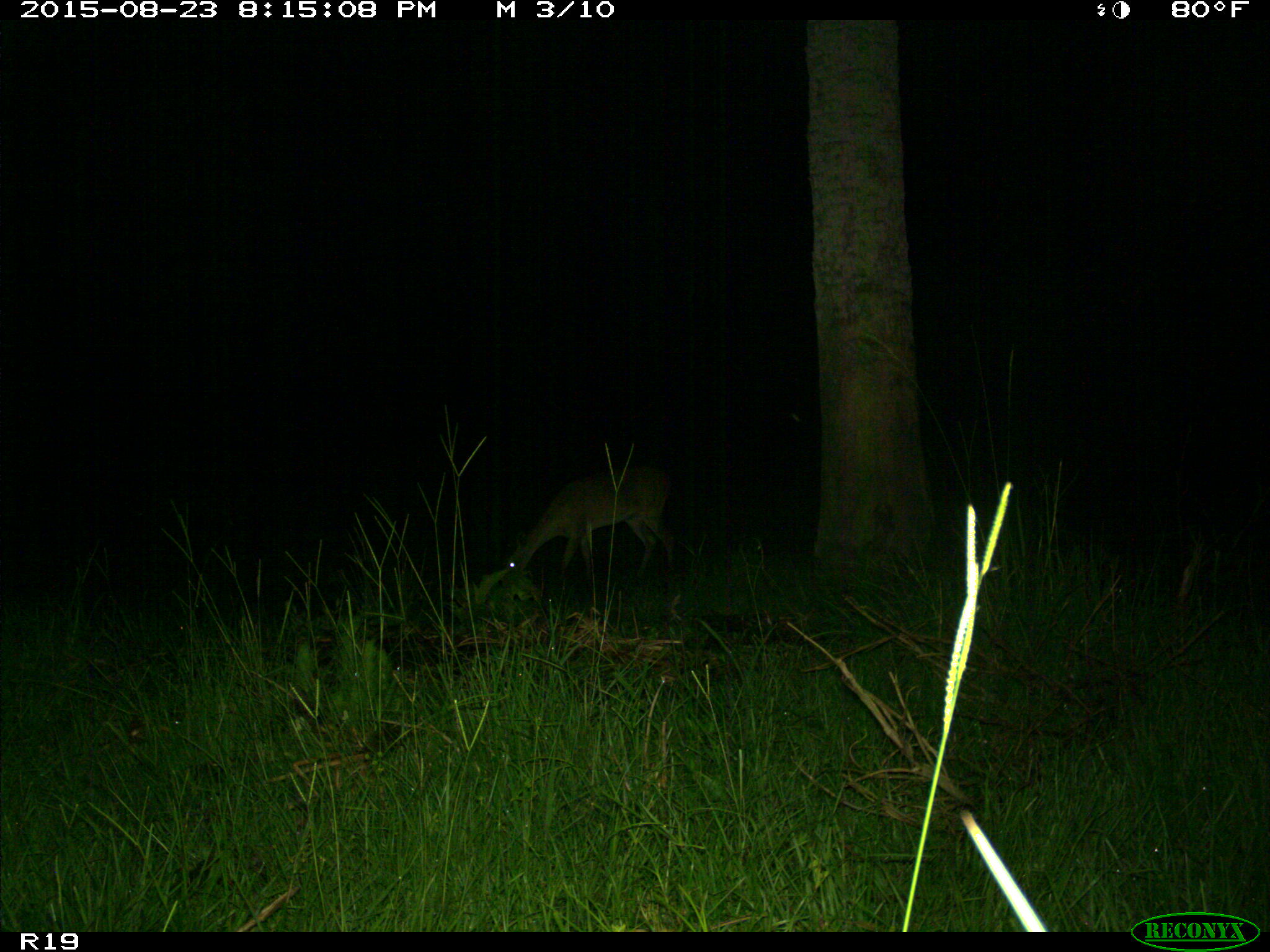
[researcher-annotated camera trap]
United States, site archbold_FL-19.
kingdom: Animalia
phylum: Chordata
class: Mammalia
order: Artiodactyla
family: Cervidae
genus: Odocoileus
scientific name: Odocoileus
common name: deer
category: unidentified deer